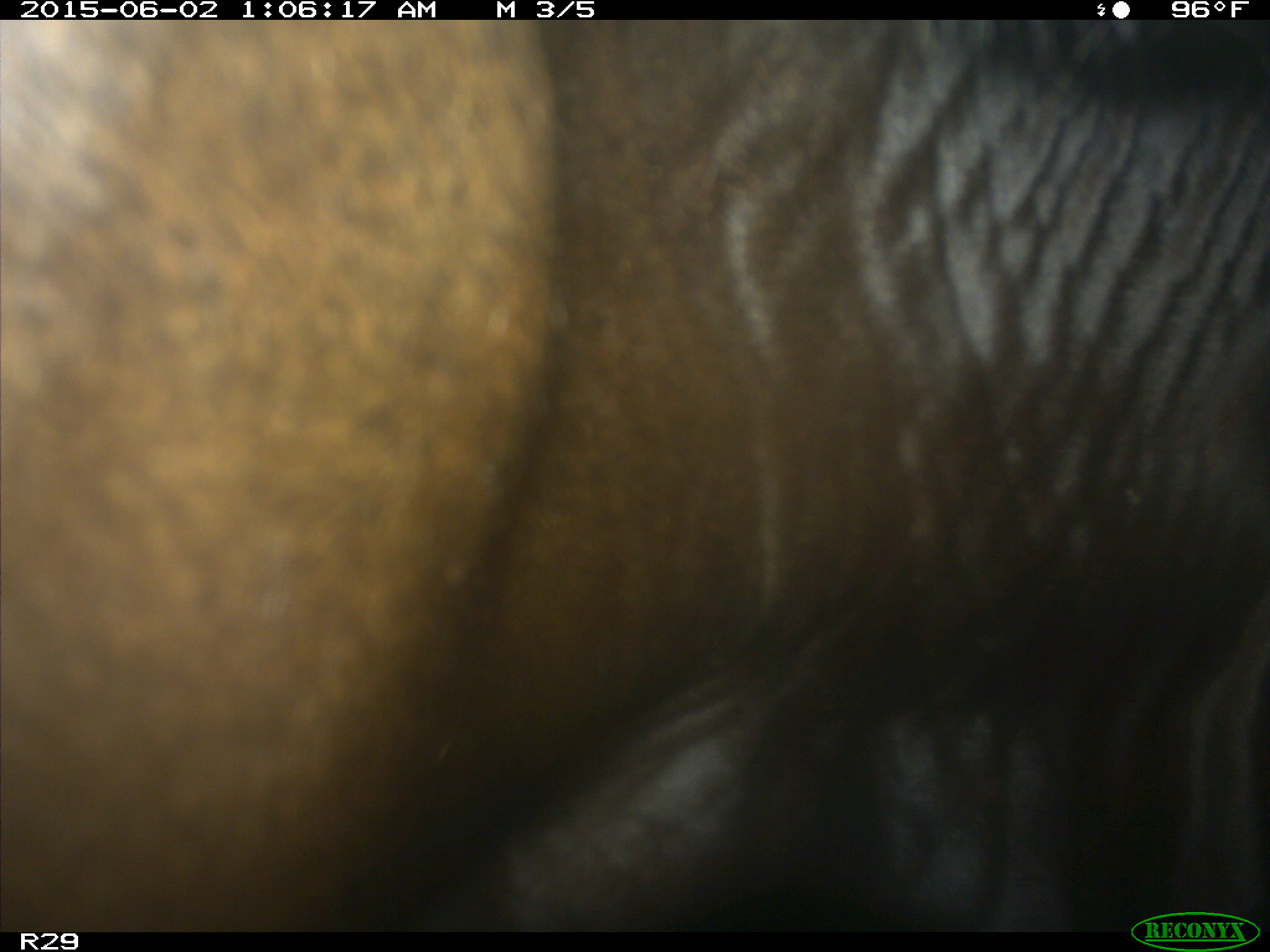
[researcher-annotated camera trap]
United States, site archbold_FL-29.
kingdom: Animalia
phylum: Chordata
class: Mammalia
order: Artiodactyla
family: Bovidae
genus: Bos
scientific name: Bos taurus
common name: domestic cow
Bos taurus (domestic cow).